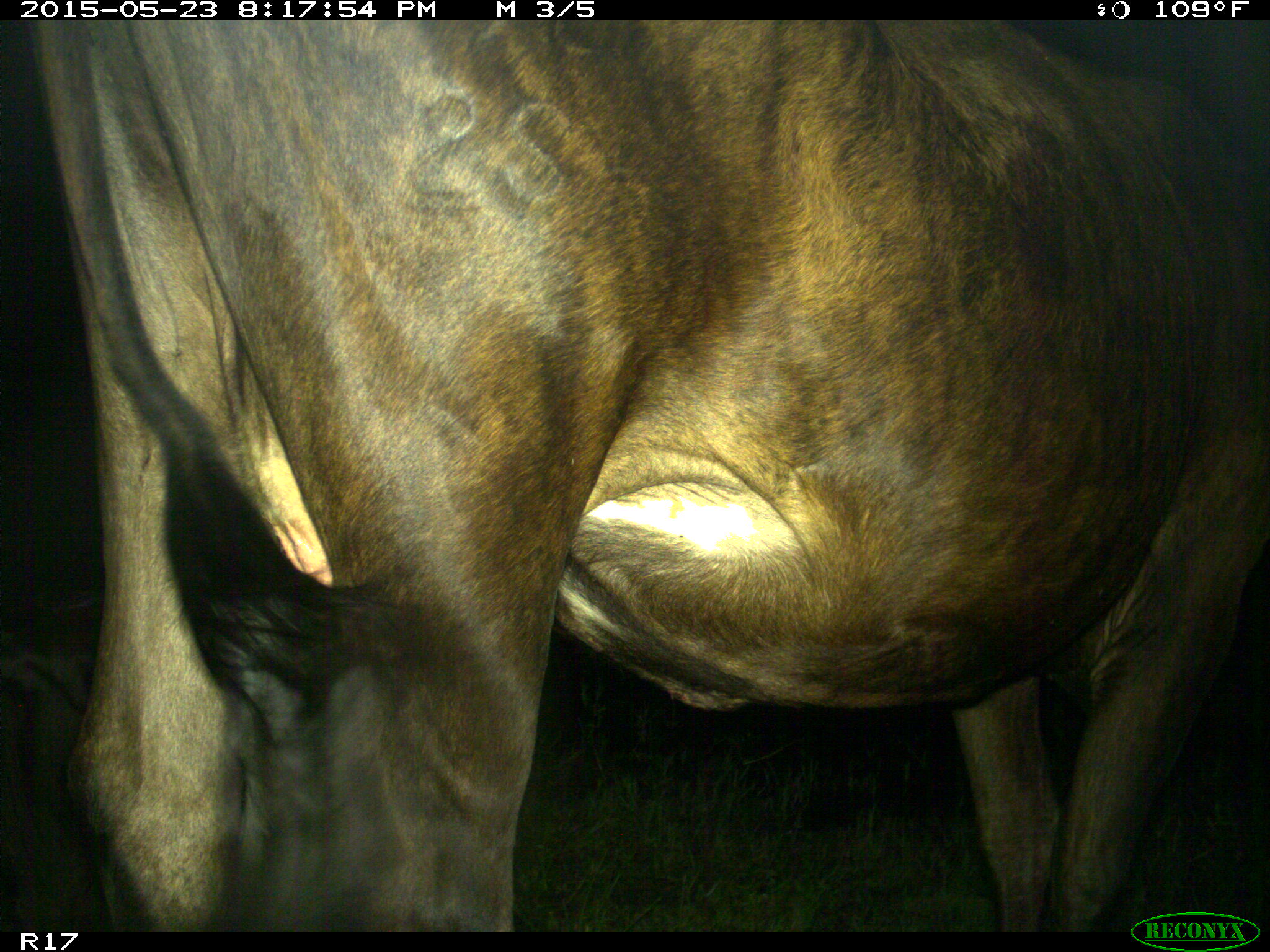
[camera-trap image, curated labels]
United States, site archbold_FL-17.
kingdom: Animalia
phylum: Chordata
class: Mammalia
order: Artiodactyla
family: Bovidae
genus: Bos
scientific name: Bos taurus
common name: domestic cow